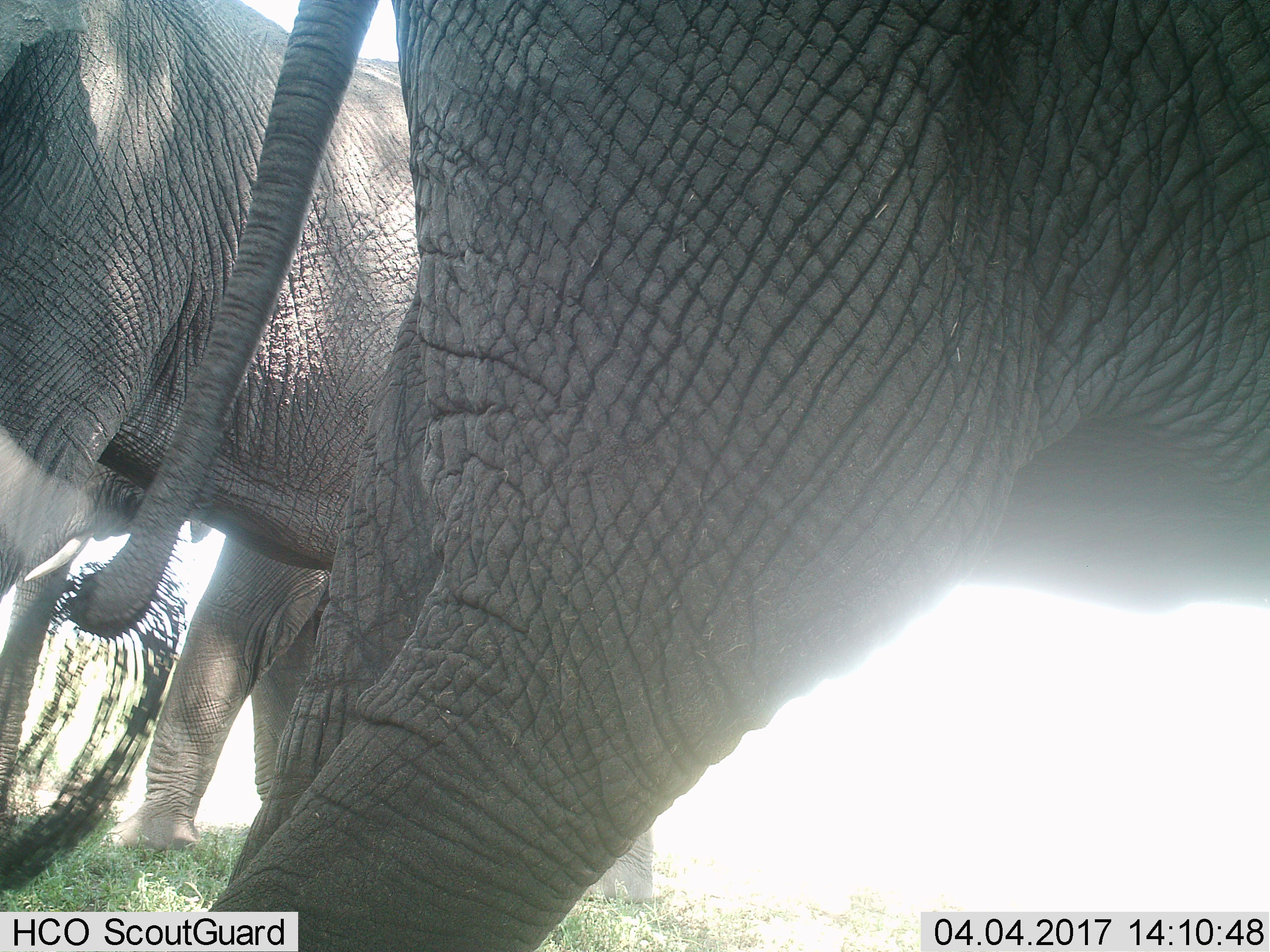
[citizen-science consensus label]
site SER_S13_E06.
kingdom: Animalia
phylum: Chordata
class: Mammalia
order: Proboscidea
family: Elephantidae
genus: Loxodonta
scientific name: Loxodonta africana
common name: african bush elephant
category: elephant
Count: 3.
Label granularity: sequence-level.